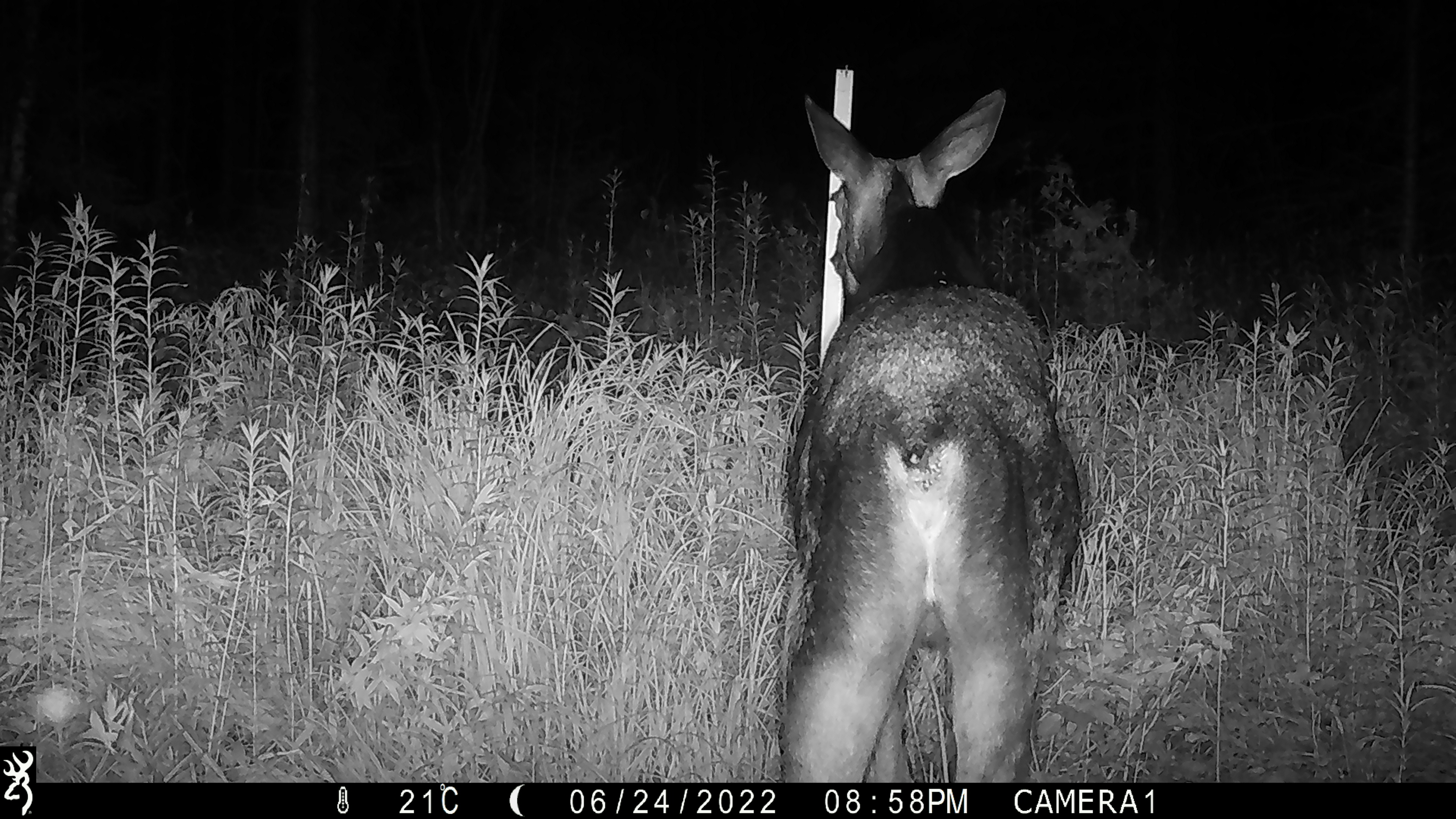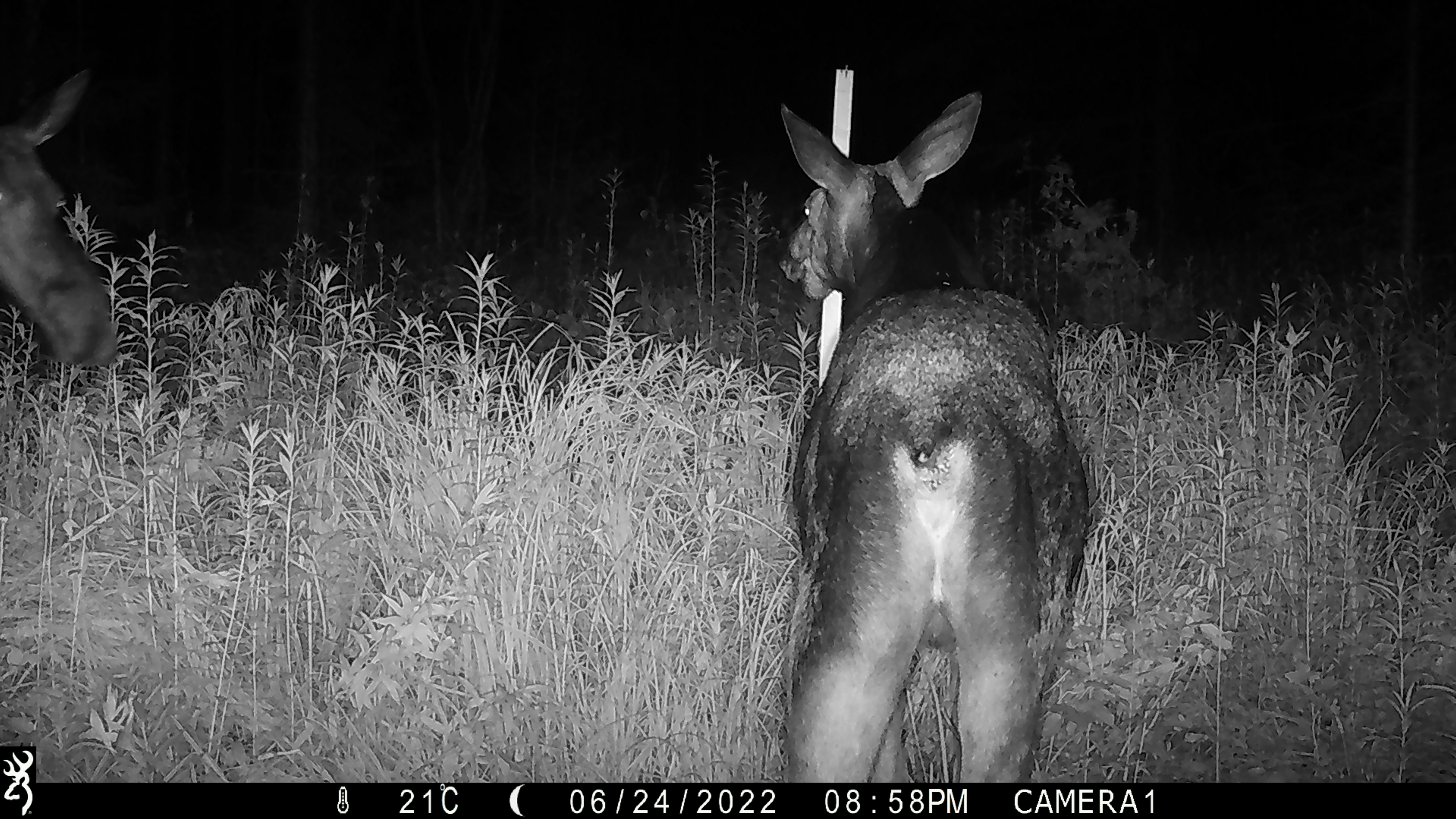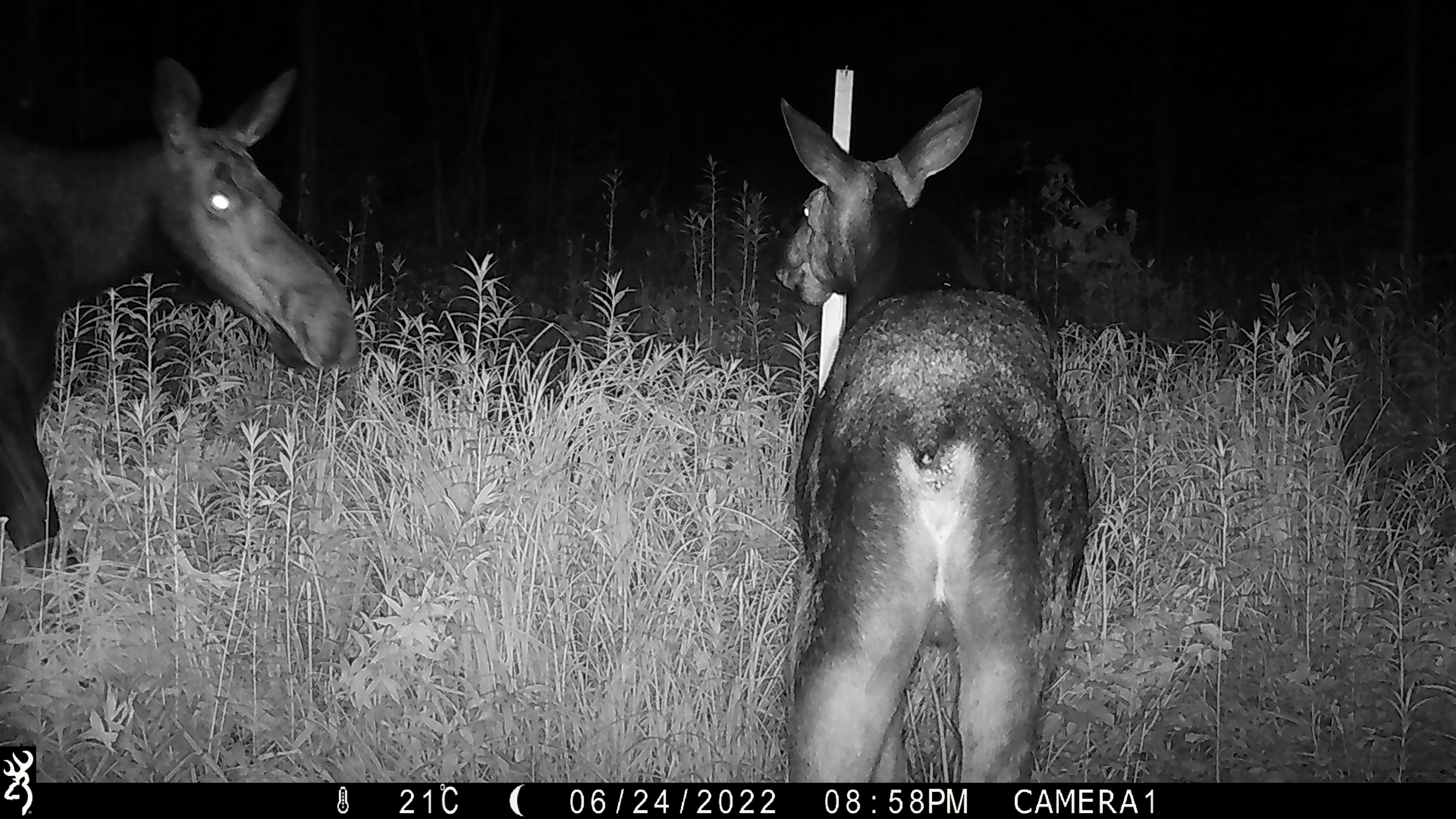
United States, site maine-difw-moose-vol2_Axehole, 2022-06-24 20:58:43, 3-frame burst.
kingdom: Animalia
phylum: Chordata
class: Mammalia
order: Artiodactyla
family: Cervidae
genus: Alces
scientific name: Alces alces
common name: moose